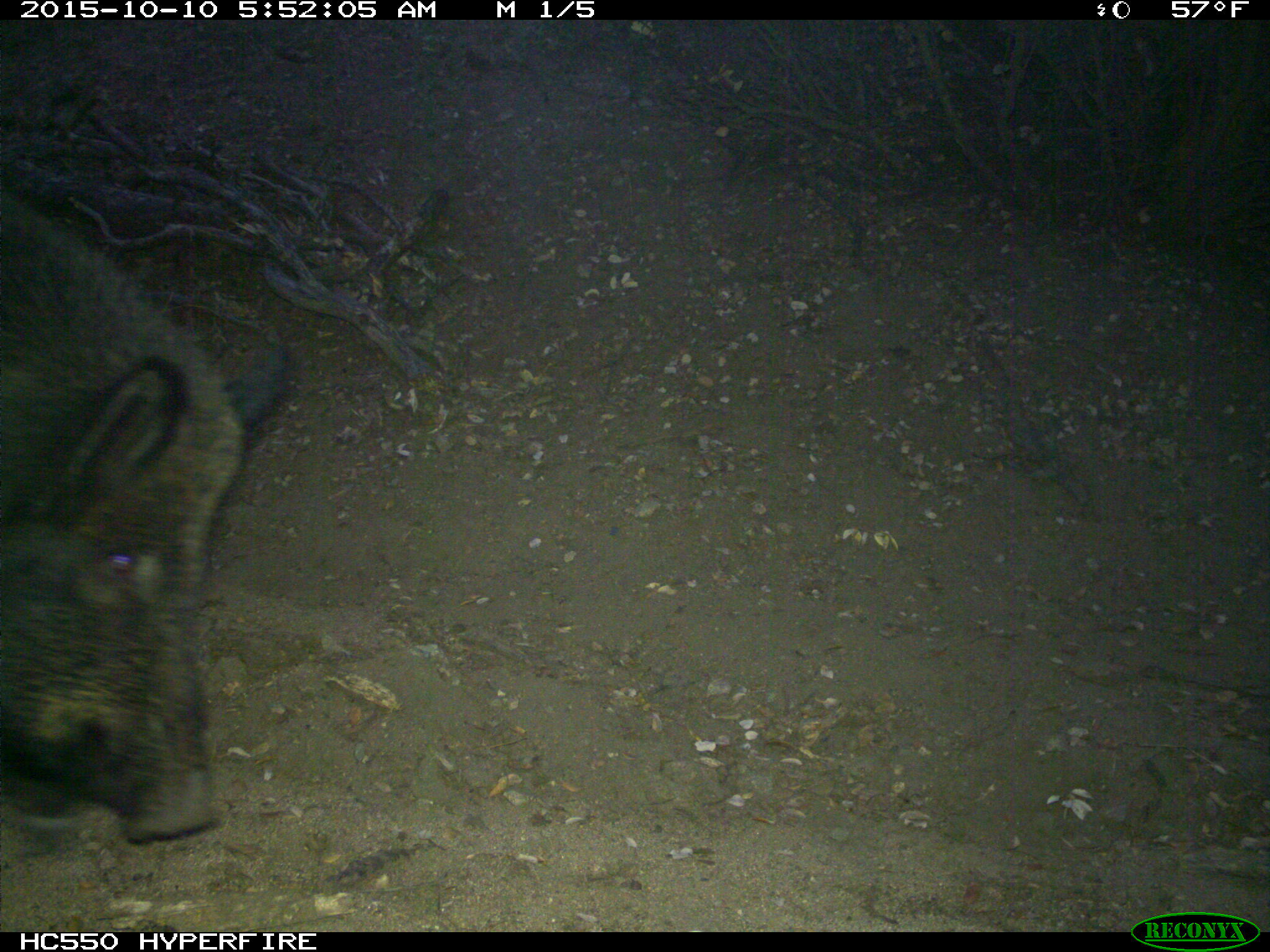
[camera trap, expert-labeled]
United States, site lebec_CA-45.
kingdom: Animalia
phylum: Chordata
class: Mammalia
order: Artiodactyla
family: Suidae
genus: Sus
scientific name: Sus scrofa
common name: wild boar